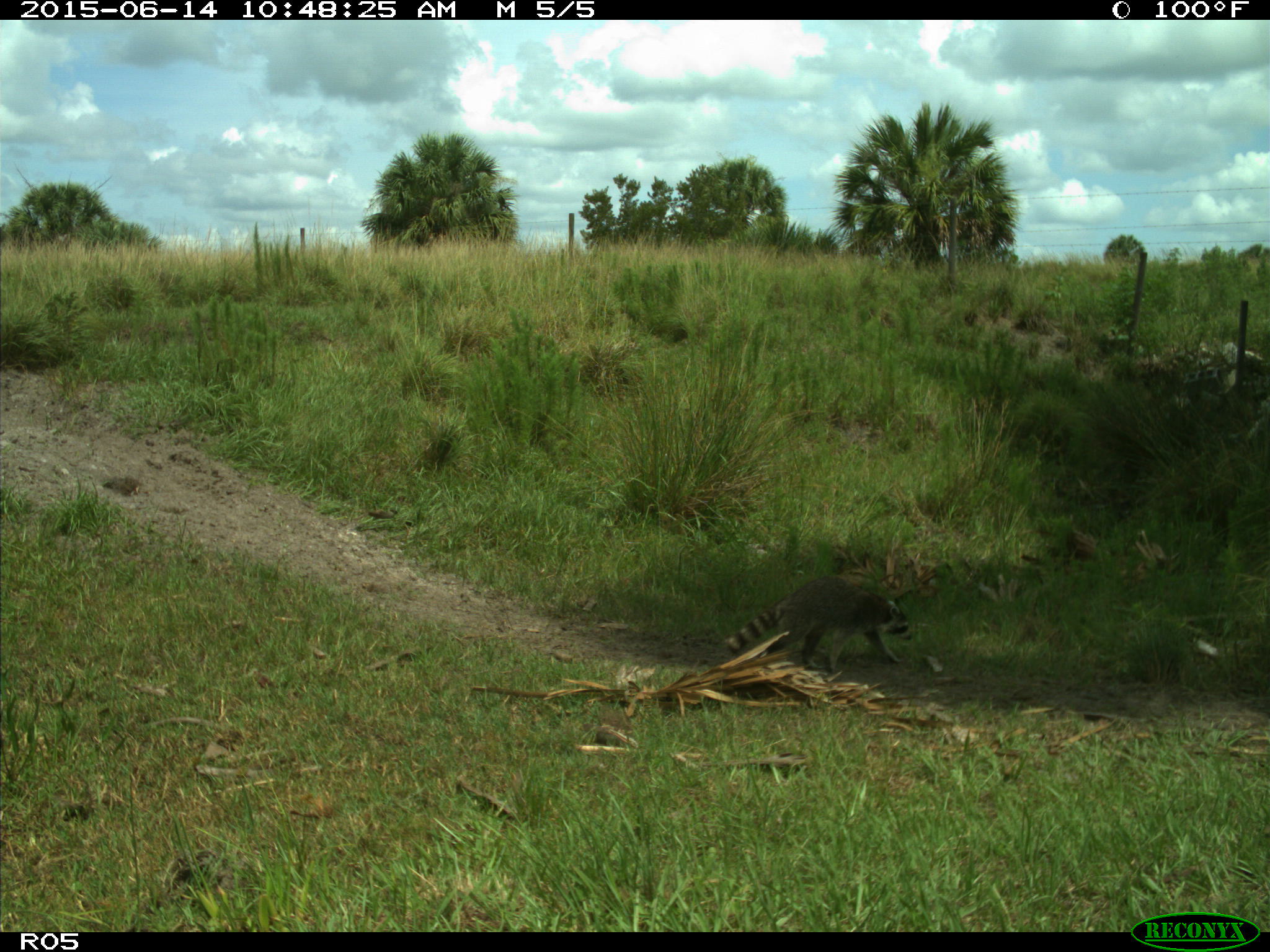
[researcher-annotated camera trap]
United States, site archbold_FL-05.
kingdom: Animalia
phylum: Chordata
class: Mammalia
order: Carnivora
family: Procyonidae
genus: Procyon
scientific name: Procyon lotor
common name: common raccoon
Procyon lotor (common raccoon).